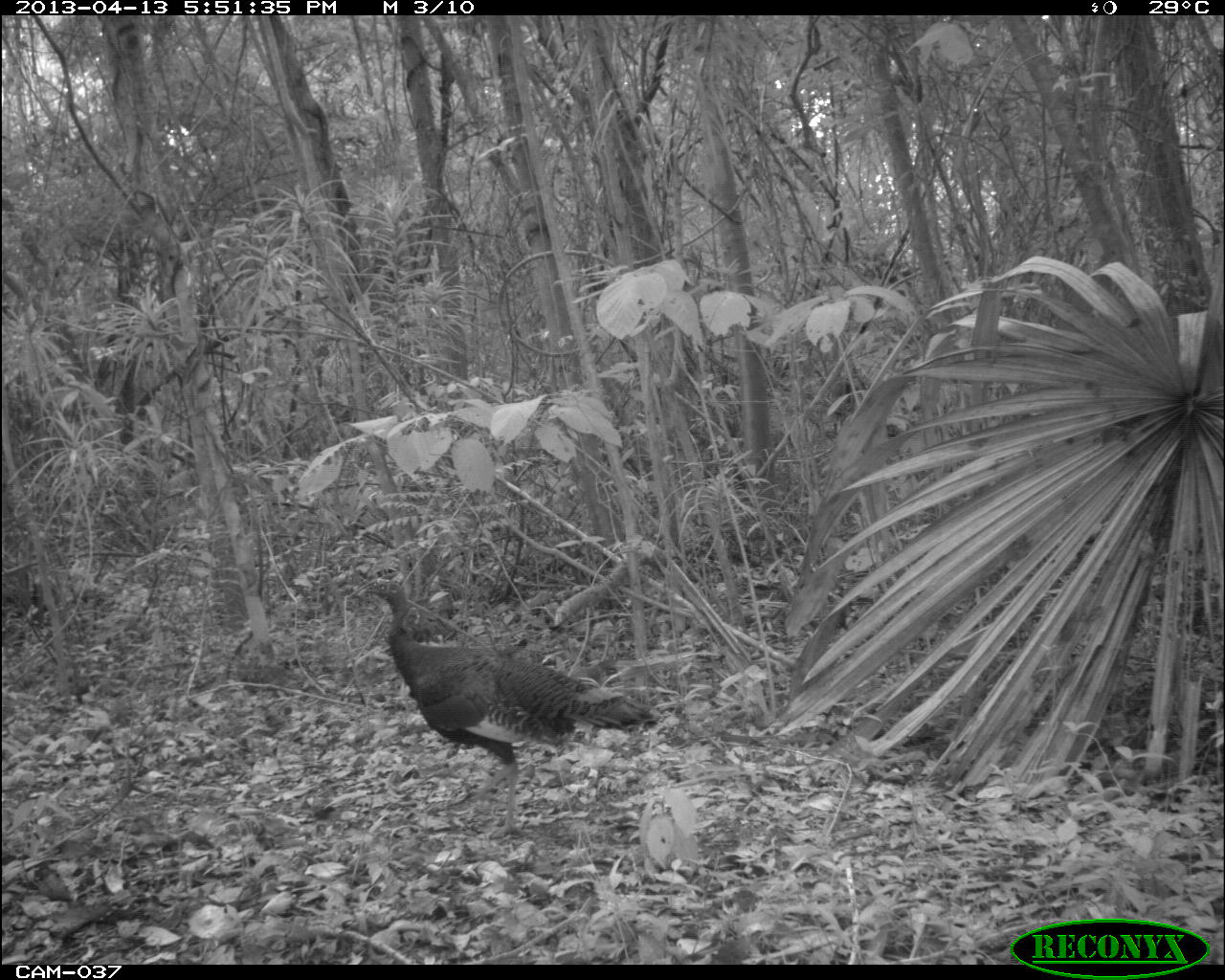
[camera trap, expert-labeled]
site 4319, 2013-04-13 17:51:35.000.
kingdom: Animalia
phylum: Chordata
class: Aves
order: Galliformes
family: Phasianidae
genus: Meleagris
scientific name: Meleagris ocellata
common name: ocellated turkey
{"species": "Meleagris ocellata (ocellated turkey)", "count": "1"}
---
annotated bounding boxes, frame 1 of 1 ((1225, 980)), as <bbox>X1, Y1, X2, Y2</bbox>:
meleagris ocellata: <bbox>360, 575, 663, 839</bbox>